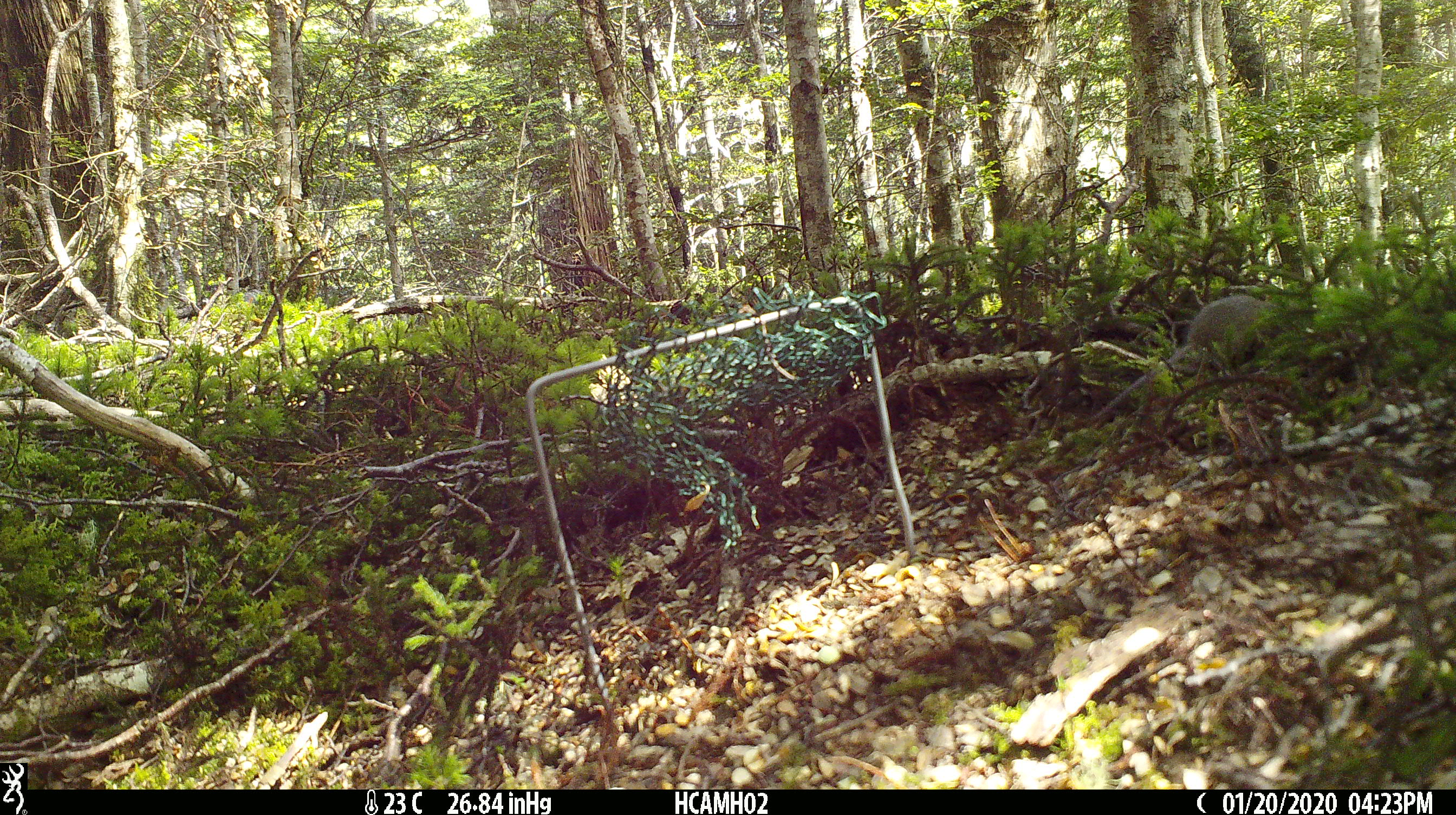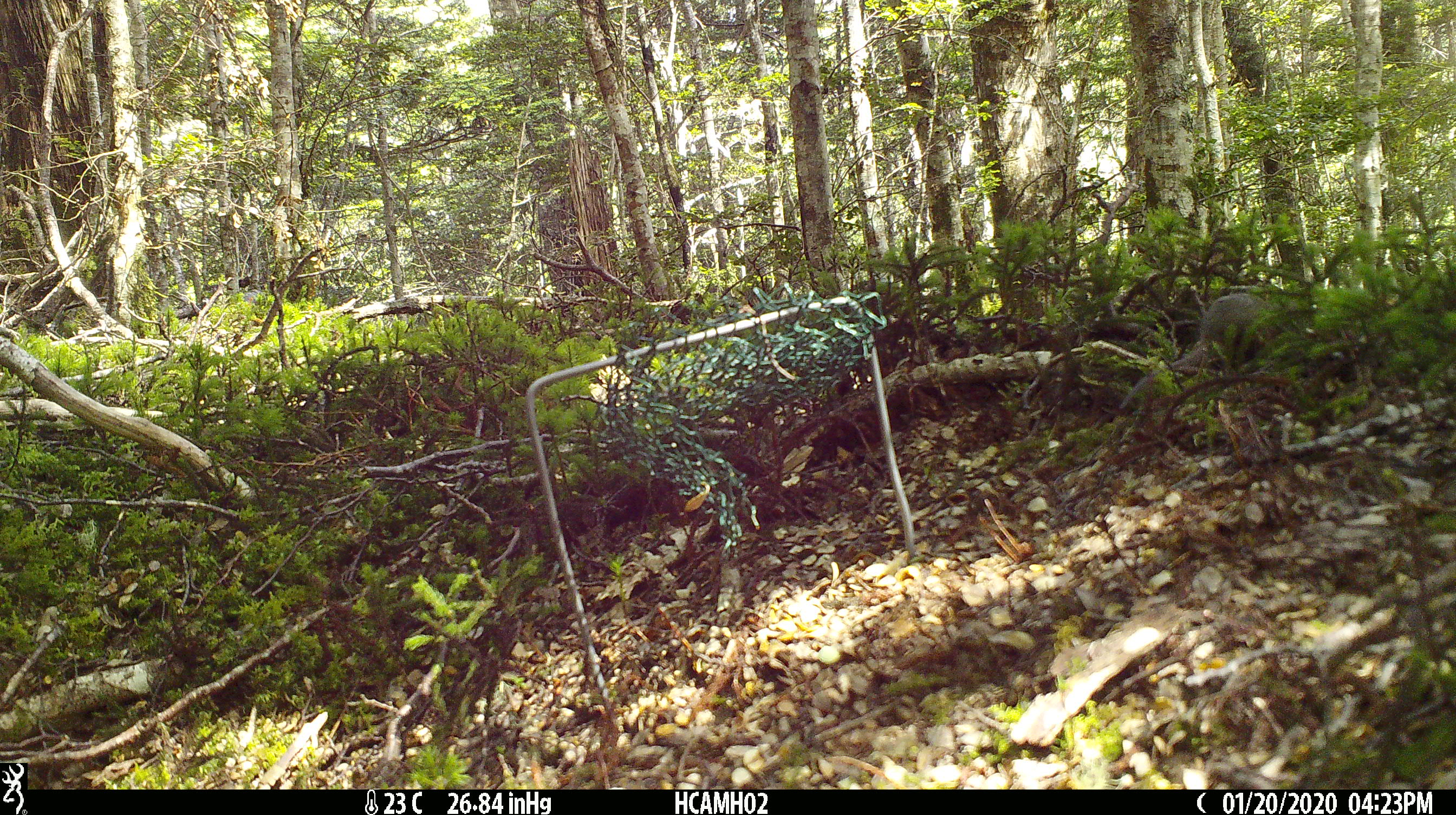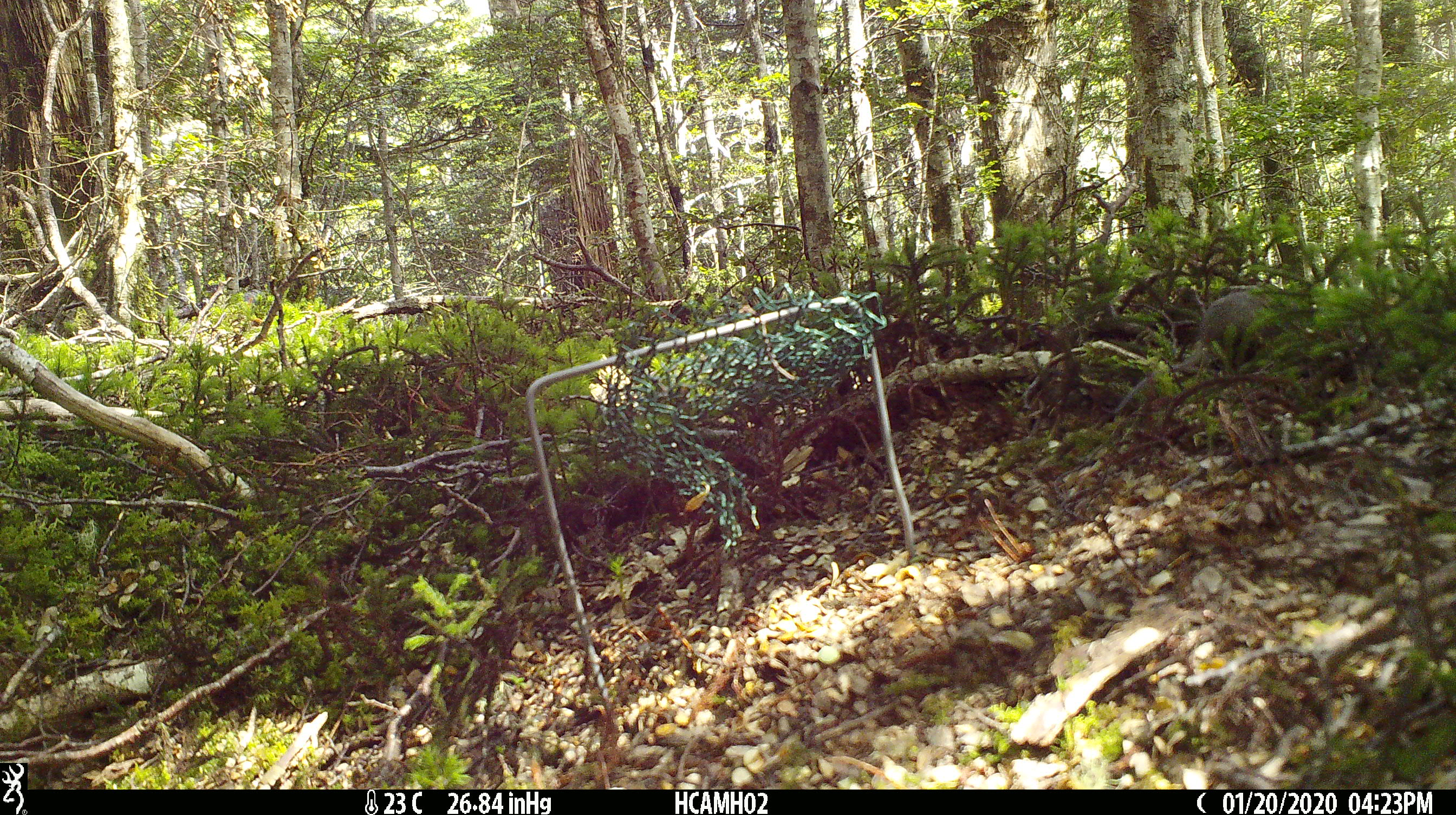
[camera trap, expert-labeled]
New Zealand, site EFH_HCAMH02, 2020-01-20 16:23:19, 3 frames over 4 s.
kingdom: Animalia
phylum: Chordata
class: Mammalia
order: Rodentia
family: Muridae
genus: Mus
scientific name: Mus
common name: mouse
Mouse (Mus).